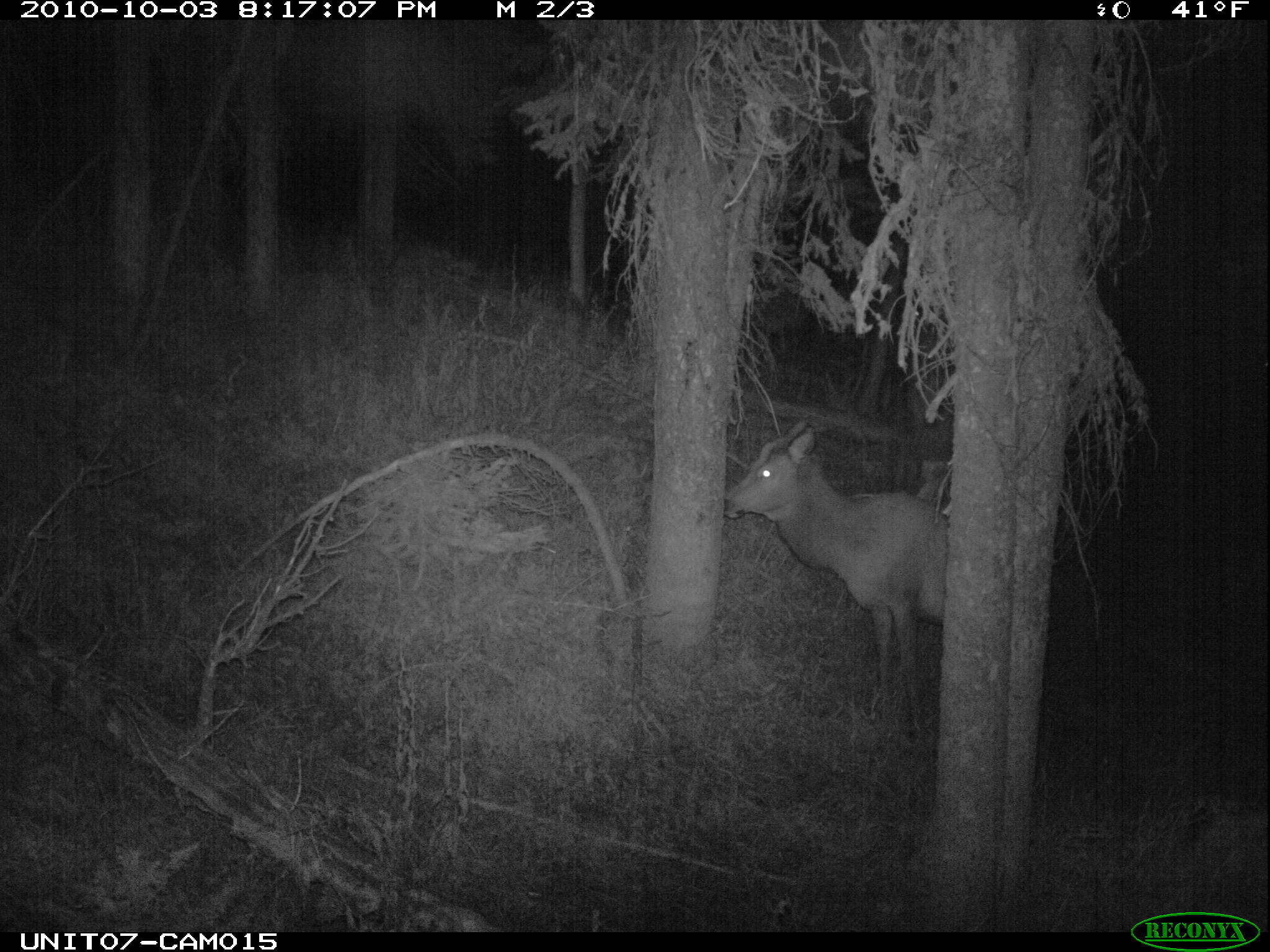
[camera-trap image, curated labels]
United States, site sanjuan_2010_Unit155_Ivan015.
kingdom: Animalia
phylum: Chordata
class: Mammalia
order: Artiodactyla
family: Cervidae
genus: Cervus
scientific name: Cervus elaphus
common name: red deer